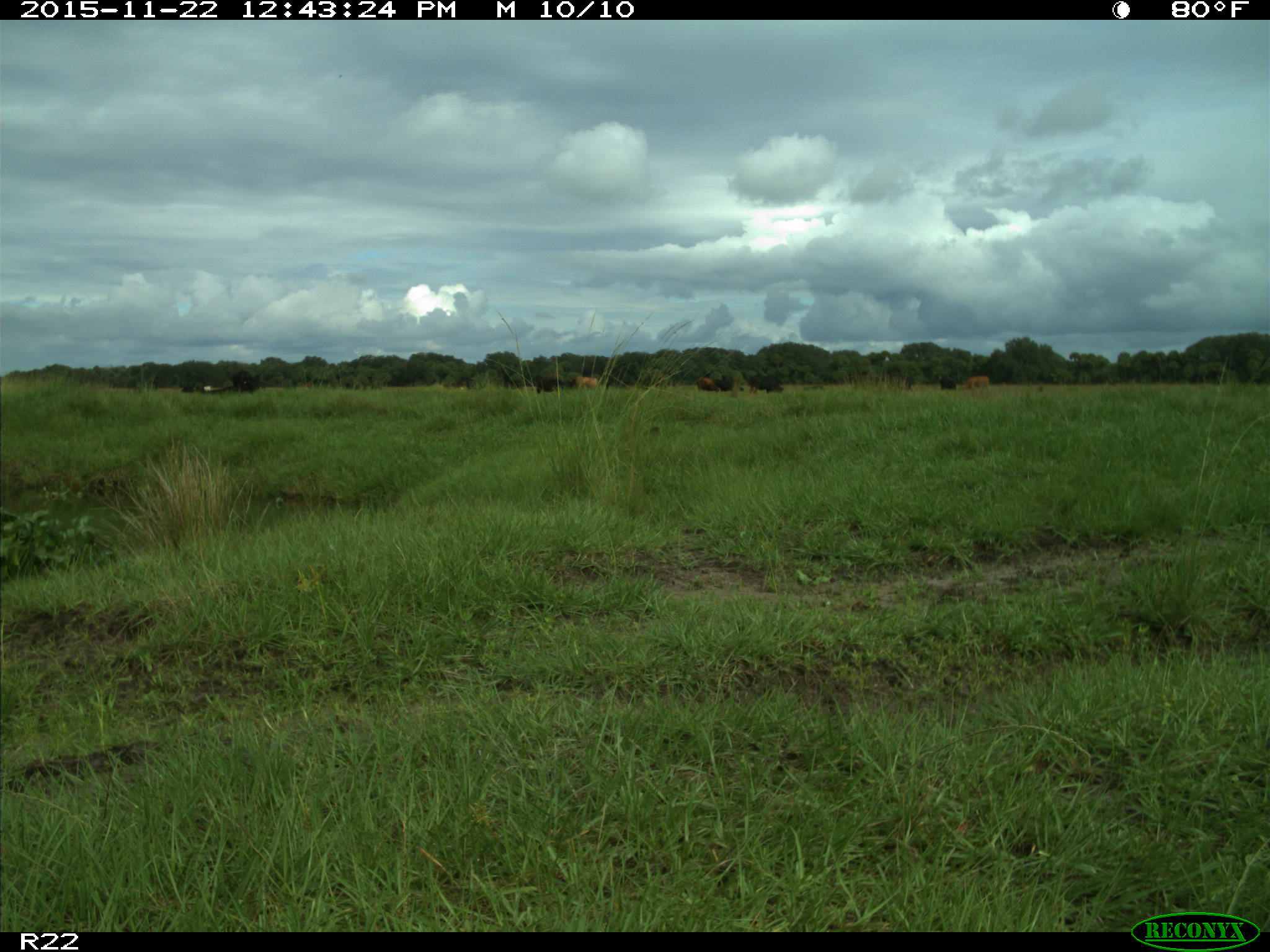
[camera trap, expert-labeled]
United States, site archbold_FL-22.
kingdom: Animalia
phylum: Chordata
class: Mammalia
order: Artiodactyla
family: Bovidae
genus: Bos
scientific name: Bos taurus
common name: domestic cow